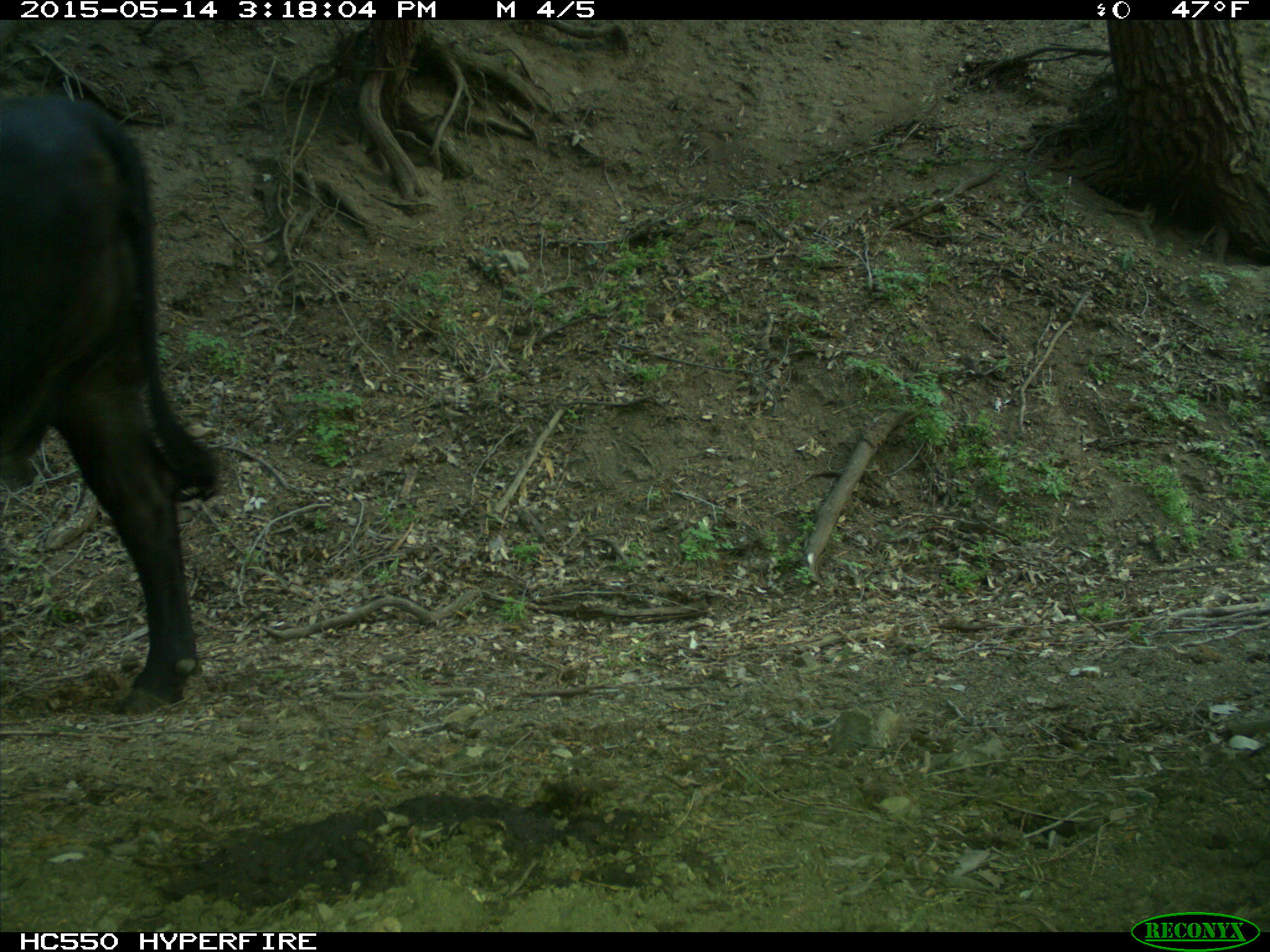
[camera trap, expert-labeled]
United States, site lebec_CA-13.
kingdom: Animalia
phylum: Chordata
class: Mammalia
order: Artiodactyla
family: Bovidae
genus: Bos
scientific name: Bos taurus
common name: domestic cow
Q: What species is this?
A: Bos taurus (domestic cow).